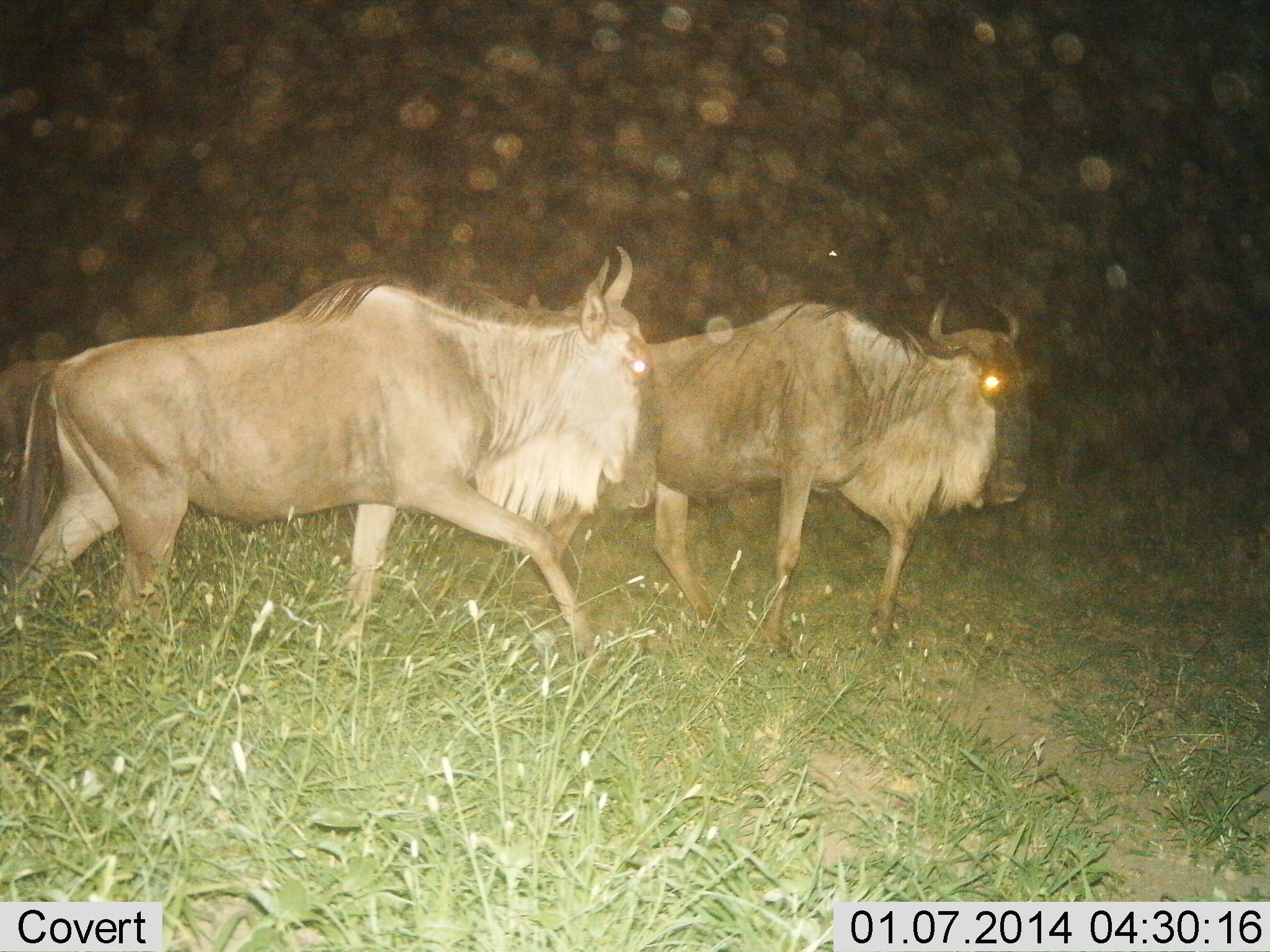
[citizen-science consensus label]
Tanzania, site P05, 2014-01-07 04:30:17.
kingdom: Animalia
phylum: Chordata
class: Mammalia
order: Artiodactyla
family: Bovidae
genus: Connochaetes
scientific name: Connochaetes taurinus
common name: blue wildebeest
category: wildebeest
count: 2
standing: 20%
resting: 10%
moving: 100%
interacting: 0%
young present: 0%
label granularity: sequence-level